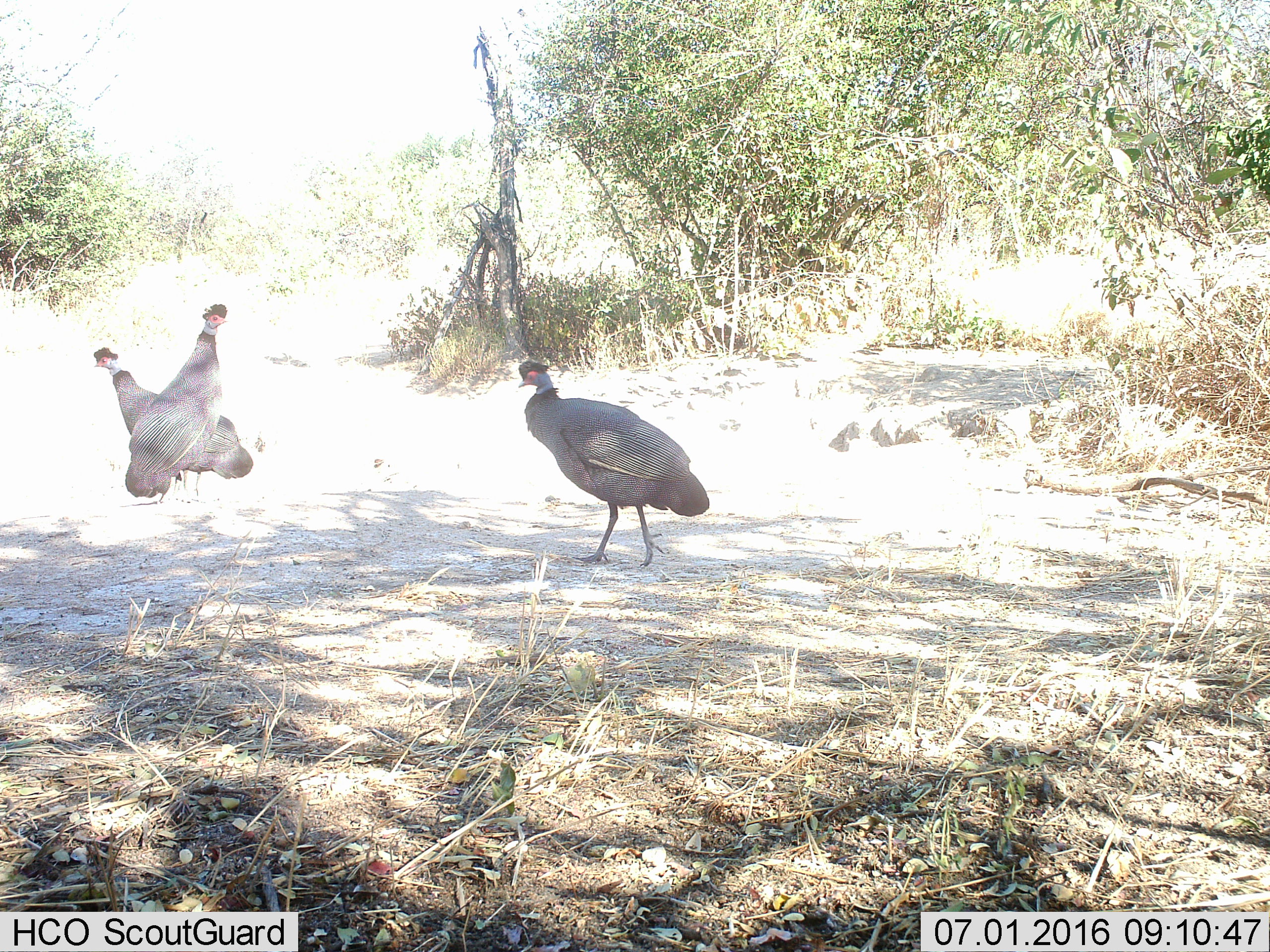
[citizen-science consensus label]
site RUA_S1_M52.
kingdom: Animalia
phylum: Chordata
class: Aves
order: Galliformes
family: Numididae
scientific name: Numididae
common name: guineafowl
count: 3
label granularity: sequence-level